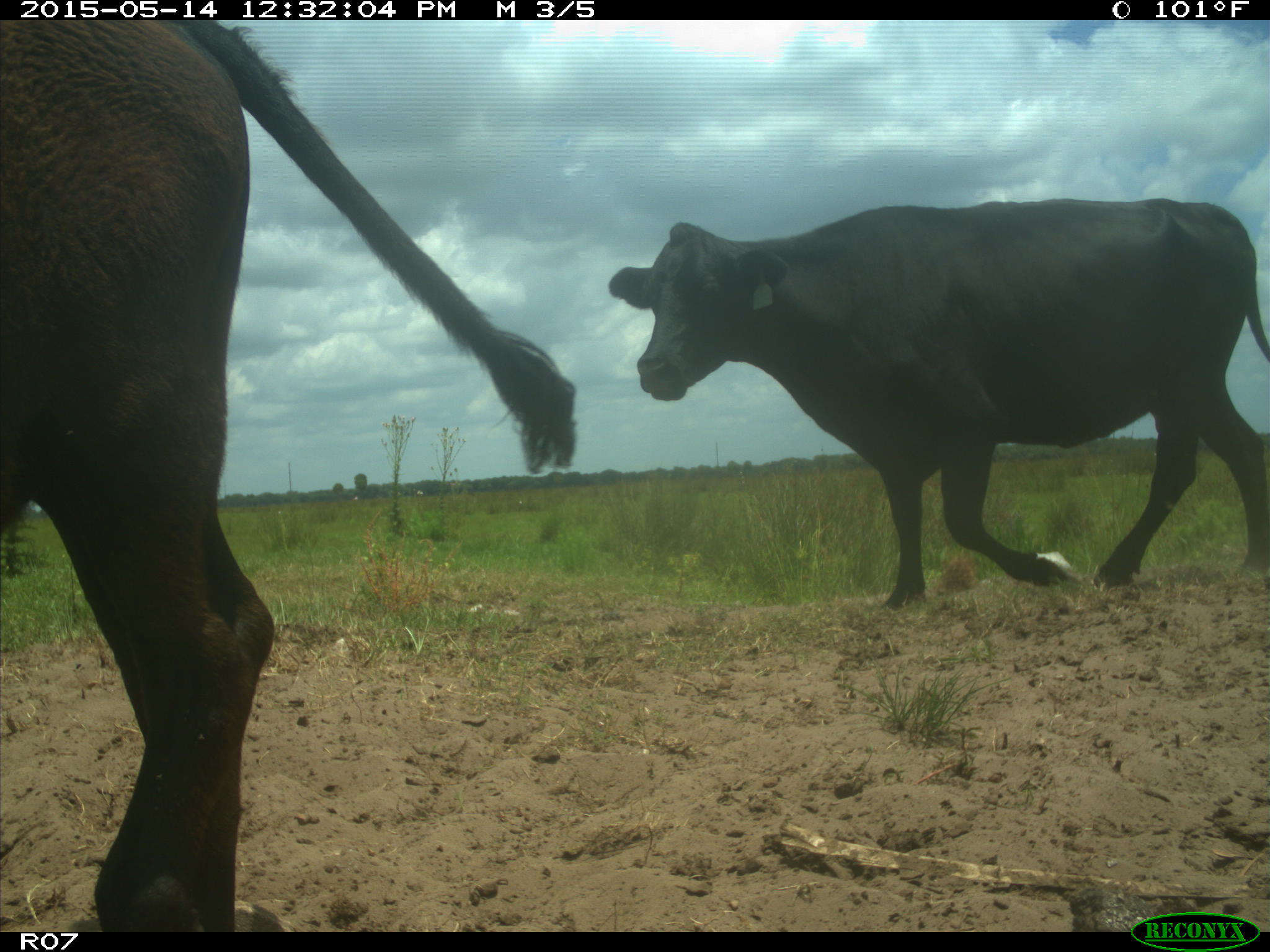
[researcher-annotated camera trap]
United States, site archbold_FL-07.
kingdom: Animalia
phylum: Chordata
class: Mammalia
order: Artiodactyla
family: Bovidae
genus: Bos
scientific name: Bos taurus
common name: domestic cow